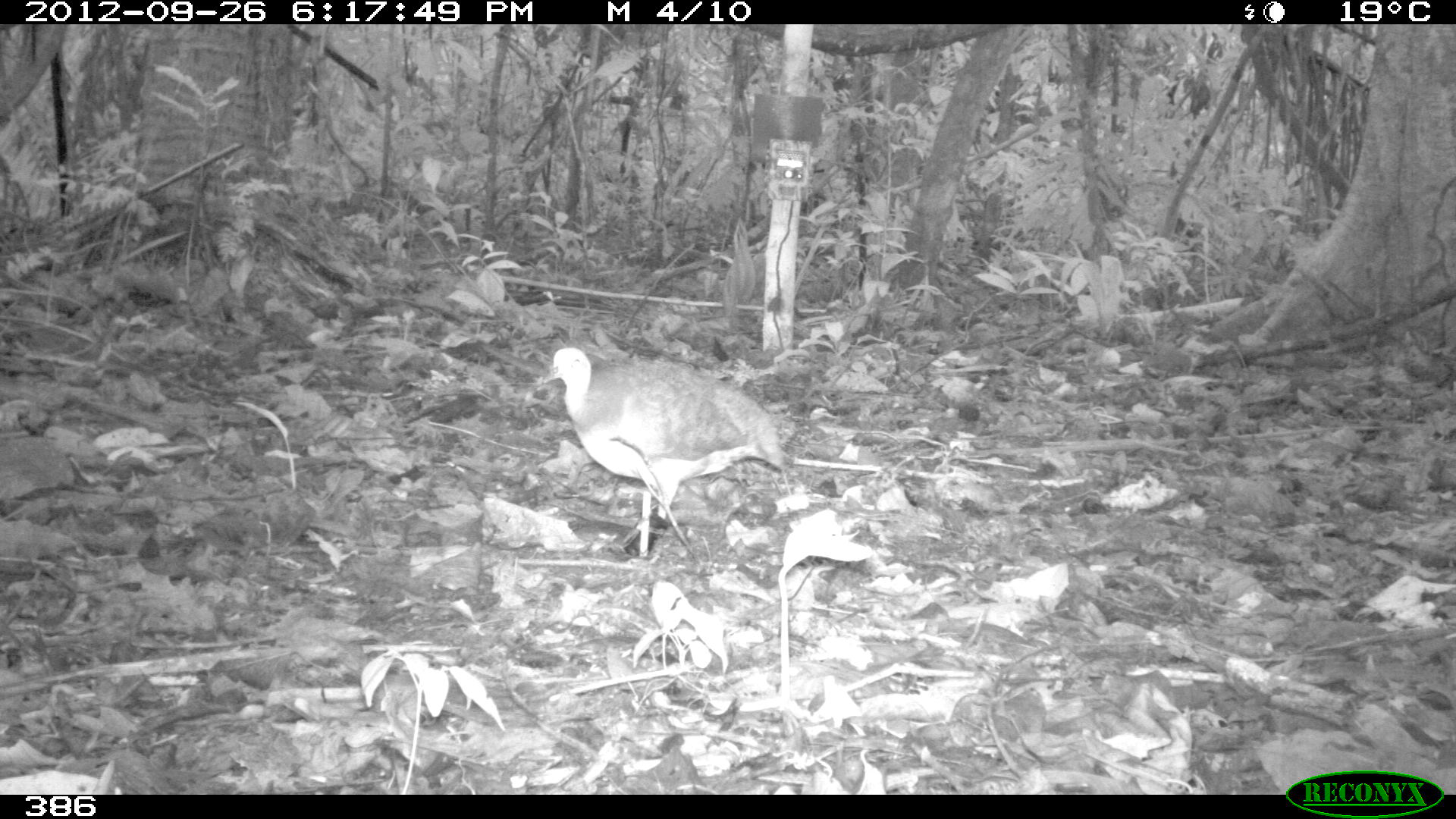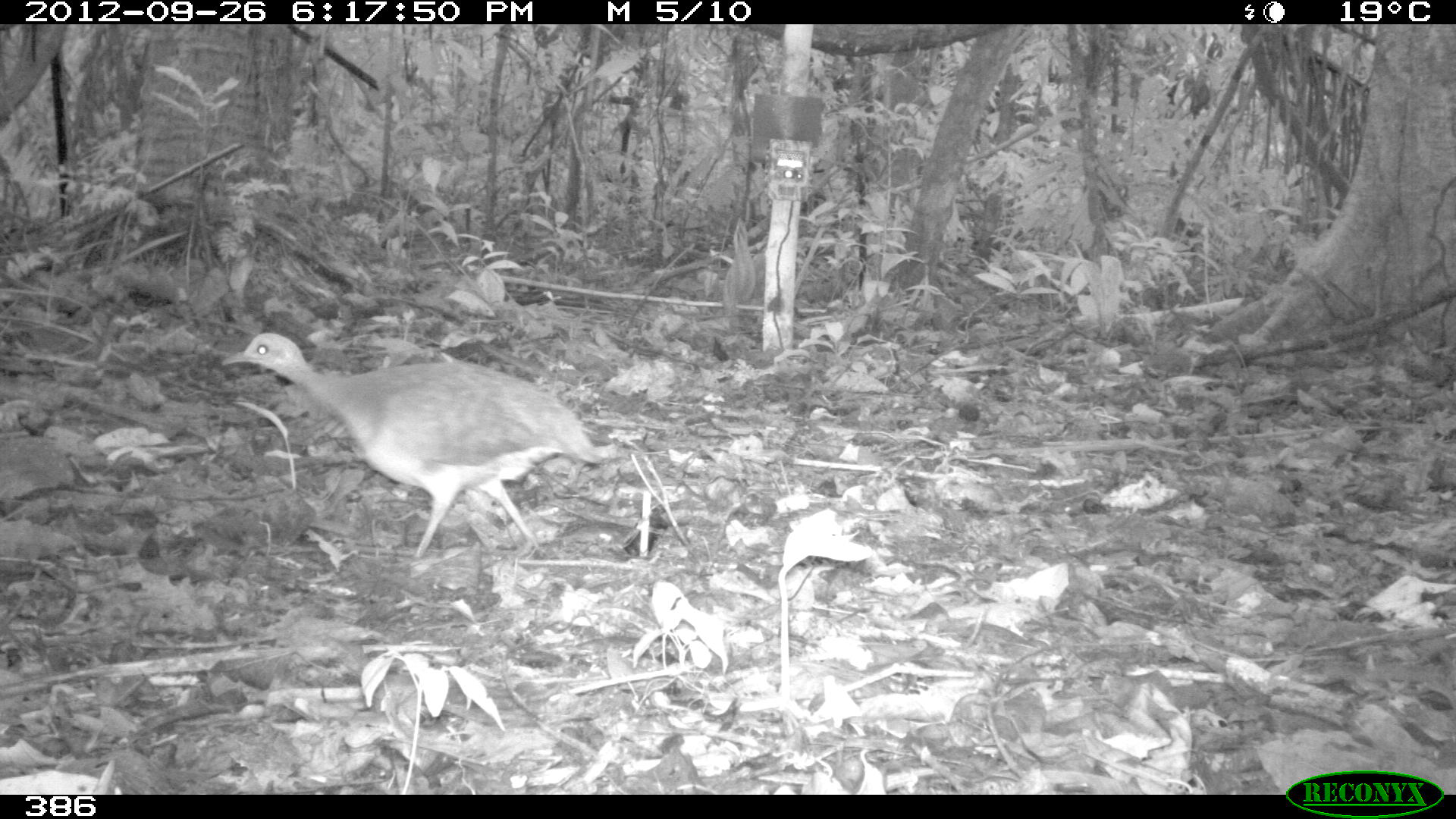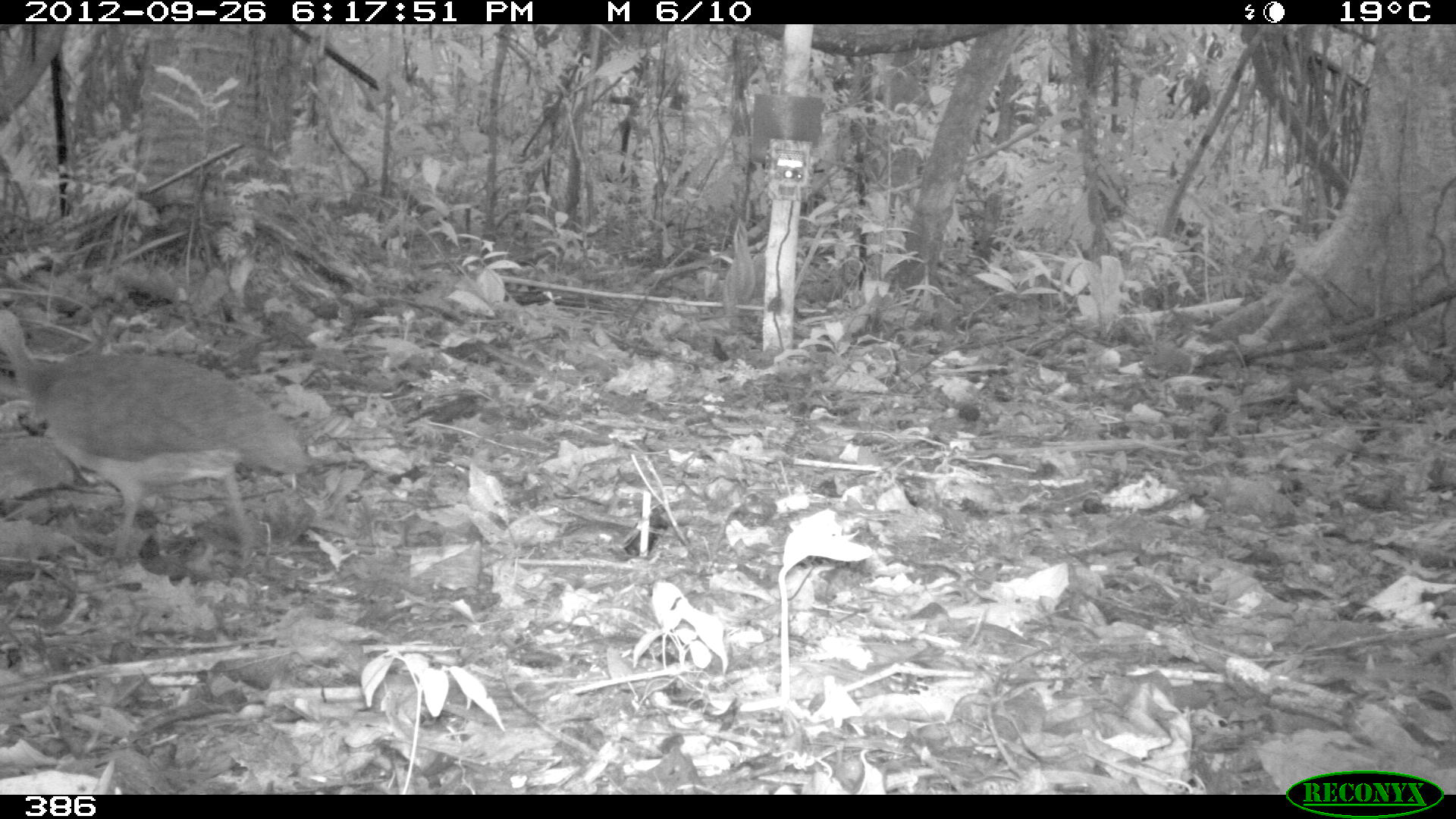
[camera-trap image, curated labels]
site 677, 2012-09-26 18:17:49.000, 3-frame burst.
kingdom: Animalia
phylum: Chordata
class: Aves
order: Galliformes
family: Phasianidae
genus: Alectoris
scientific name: Alectoris rufa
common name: red-legged partridge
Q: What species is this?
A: Alectoris rufa (red-legged partridge).